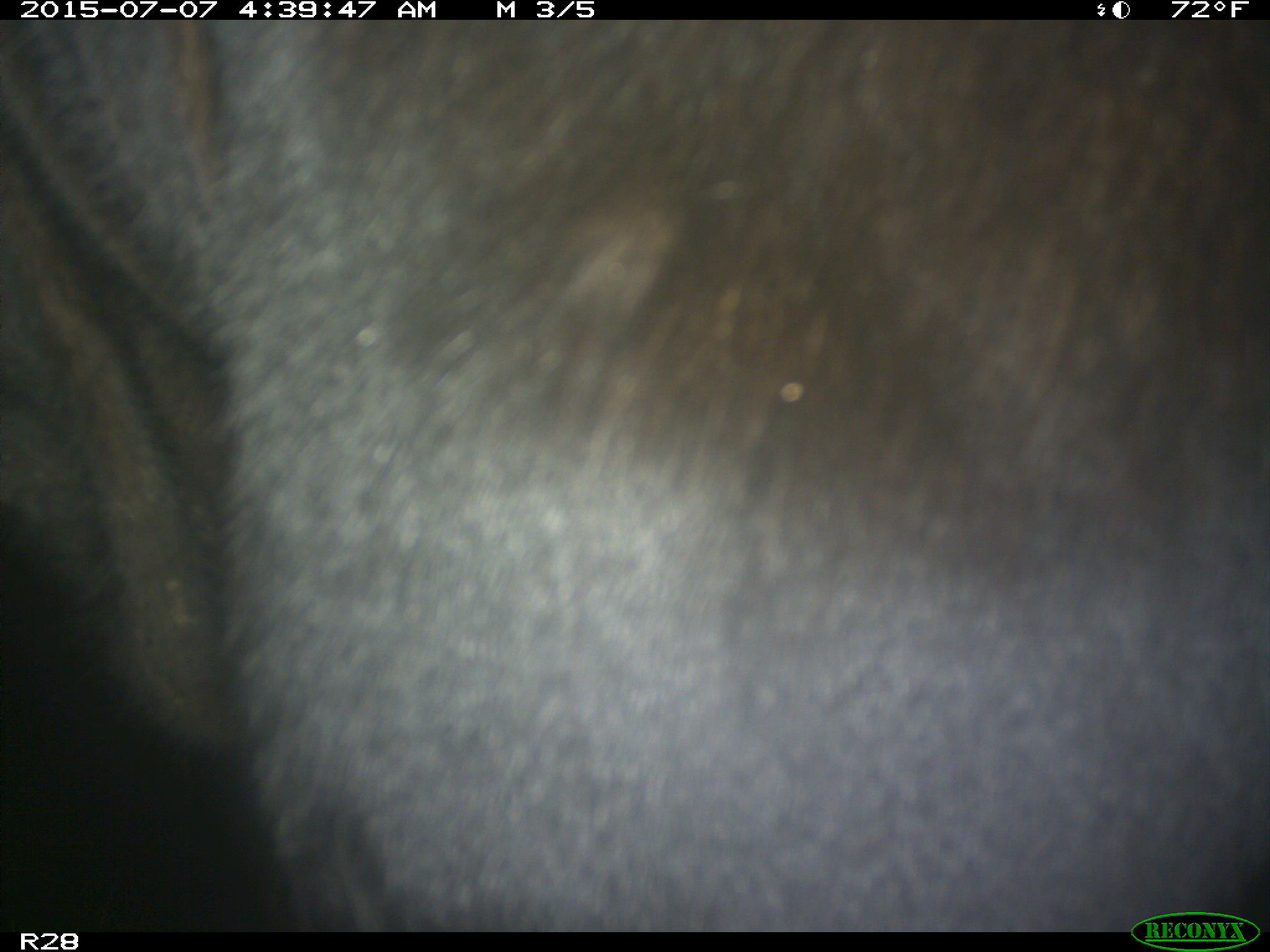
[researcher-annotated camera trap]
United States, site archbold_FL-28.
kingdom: Animalia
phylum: Chordata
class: Mammalia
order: Artiodactyla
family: Bovidae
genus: Bos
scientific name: Bos taurus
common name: domestic cow